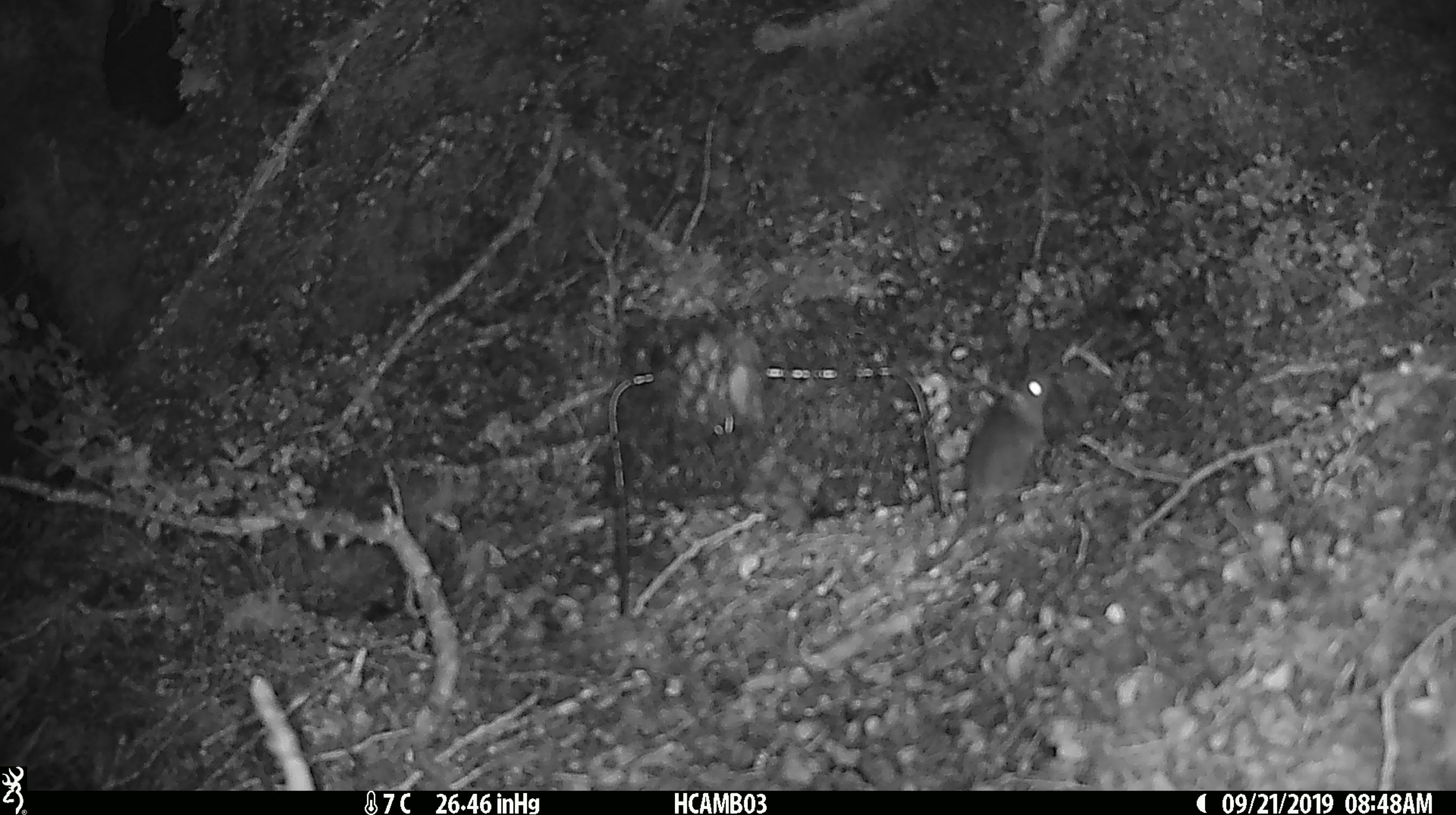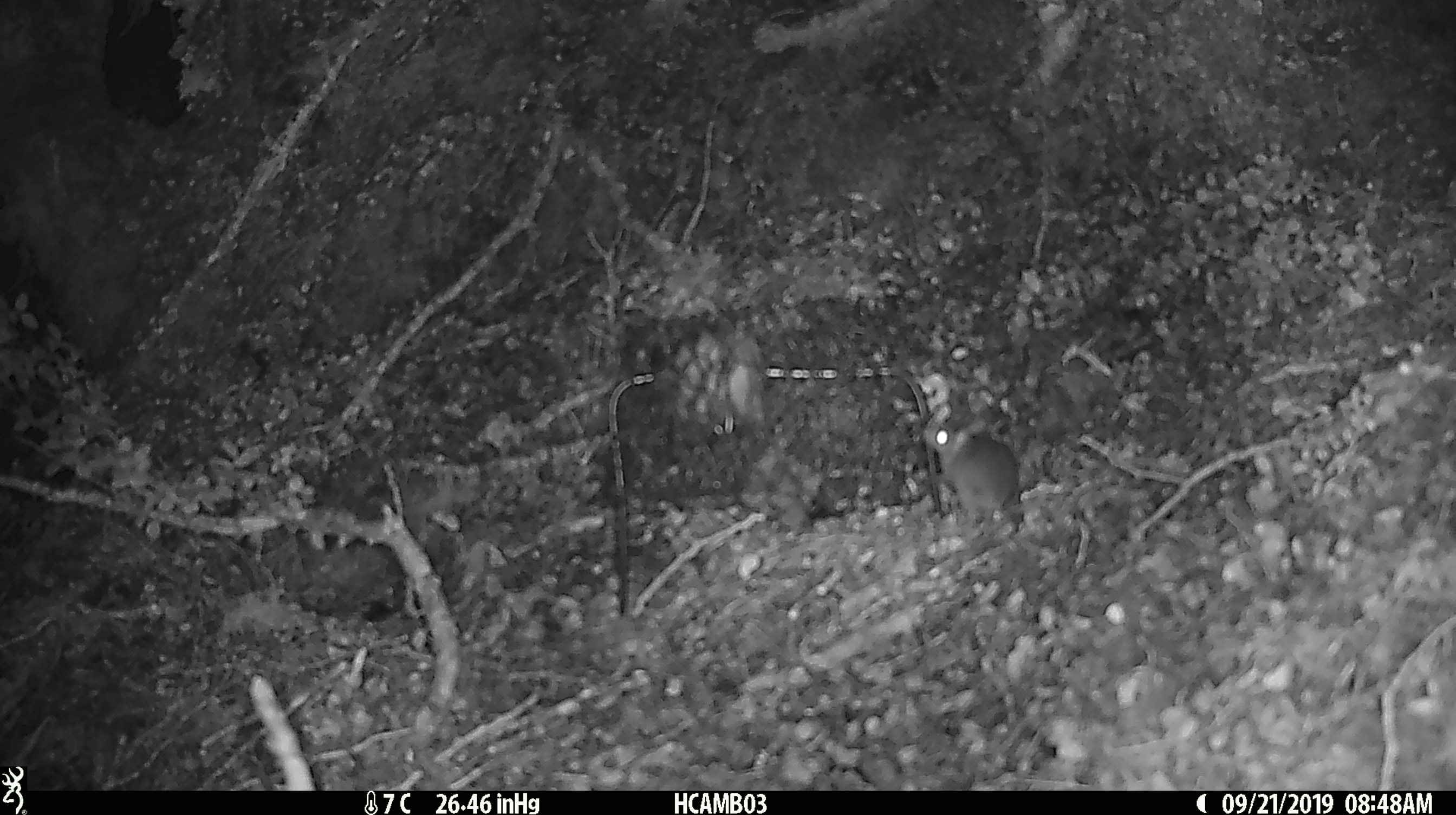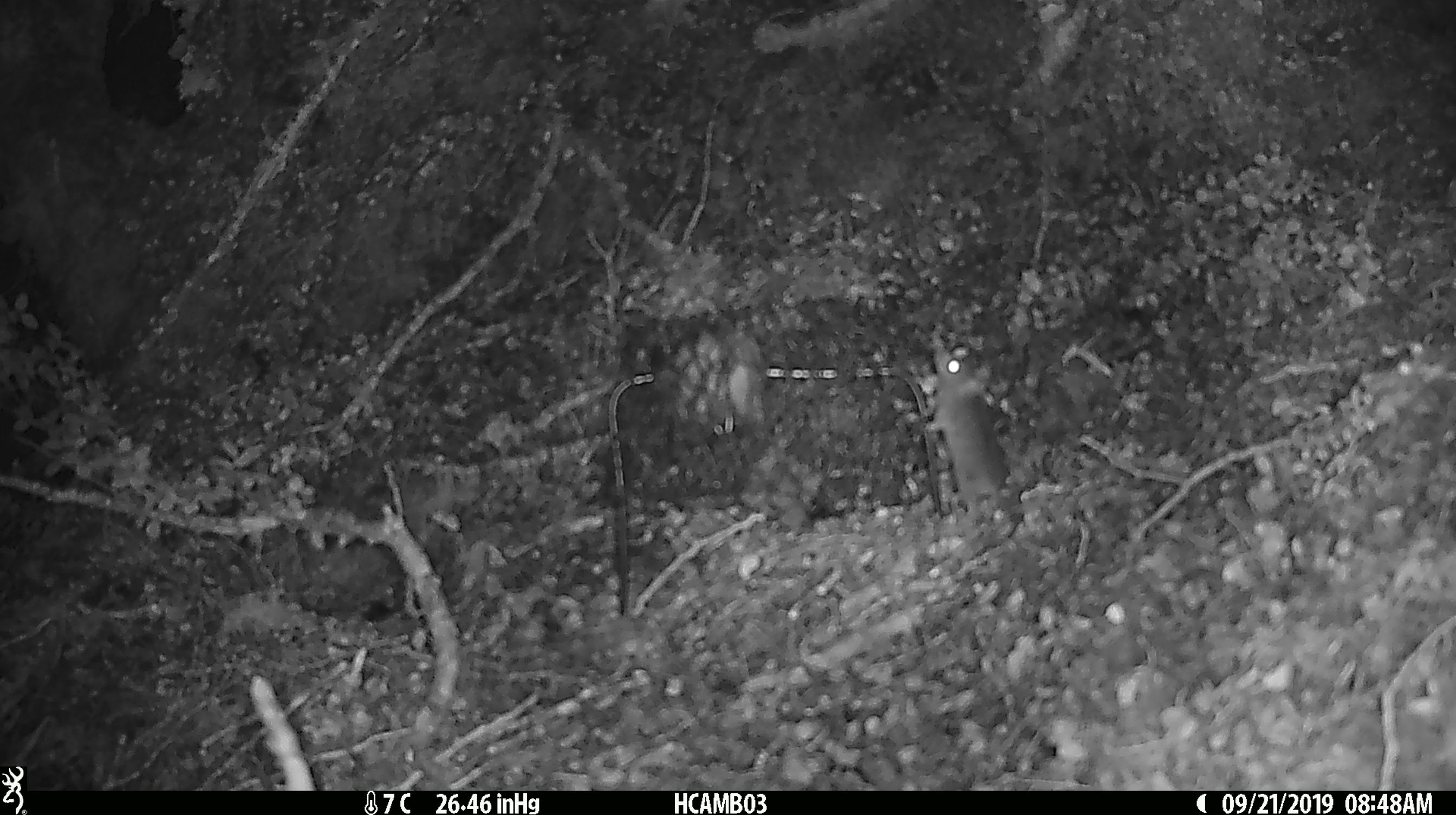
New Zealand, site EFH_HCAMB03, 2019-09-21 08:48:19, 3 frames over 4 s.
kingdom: Animalia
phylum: Chordata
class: Mammalia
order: Rodentia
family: Muridae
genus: Mus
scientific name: Mus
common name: mouse